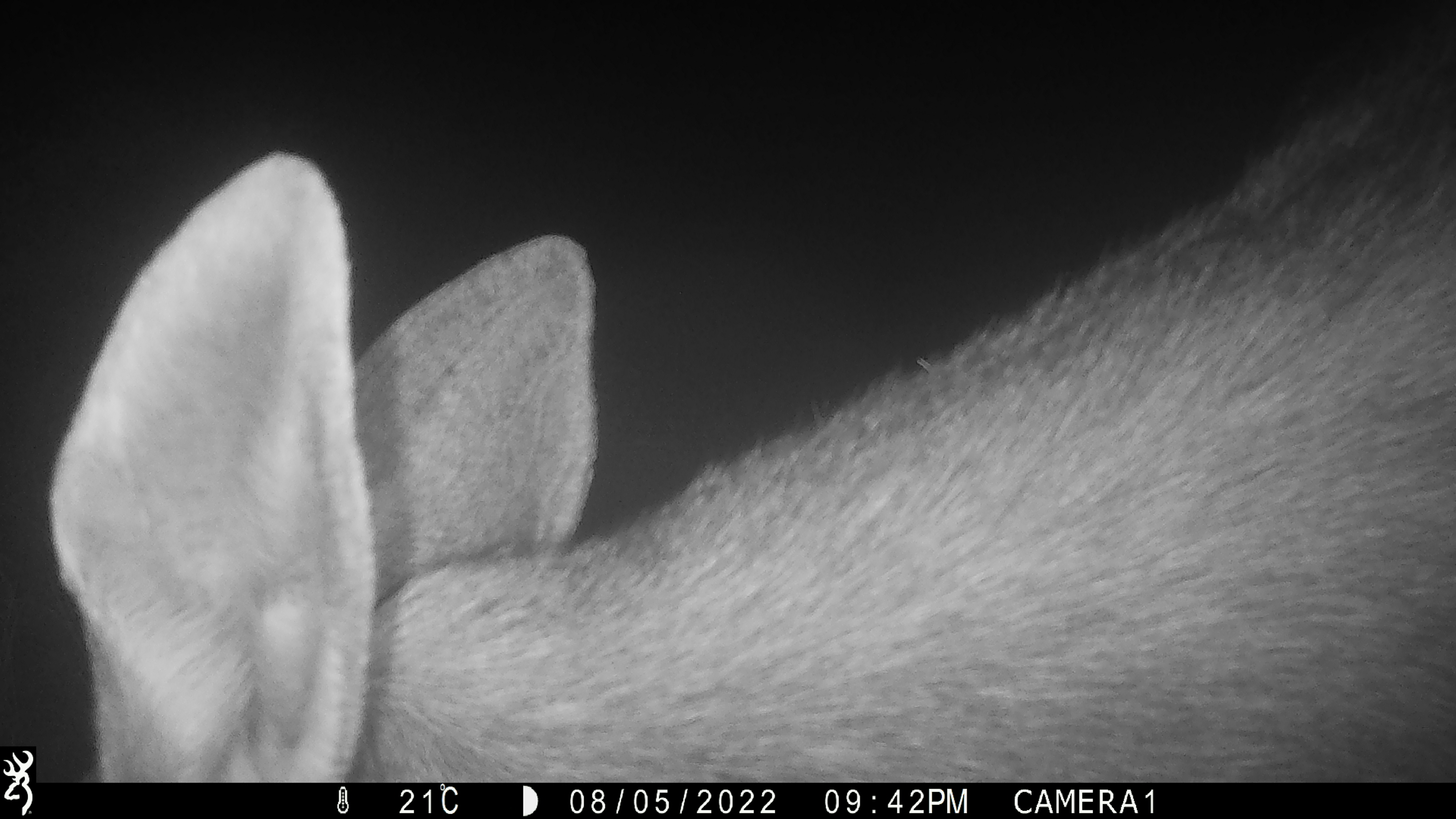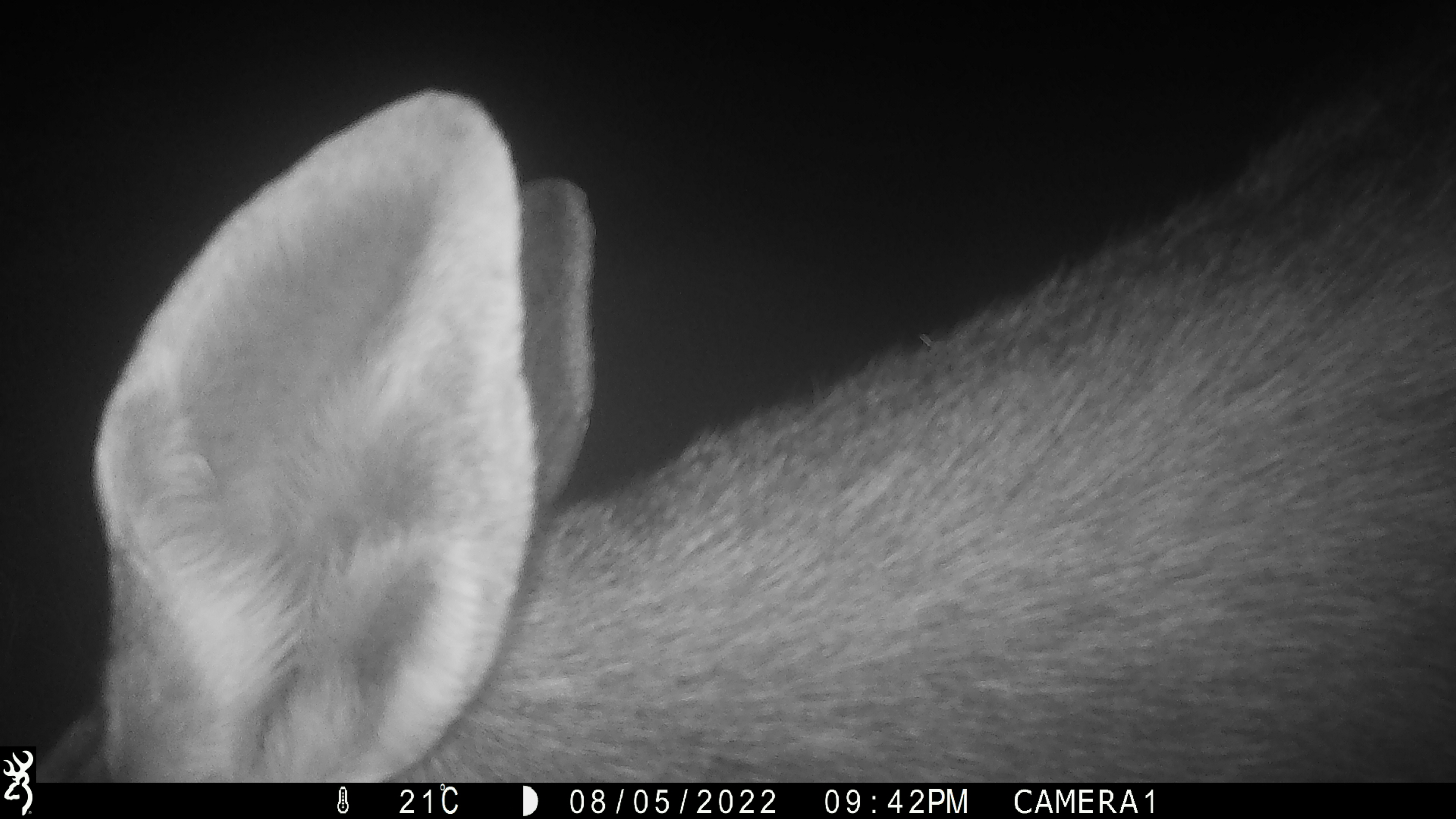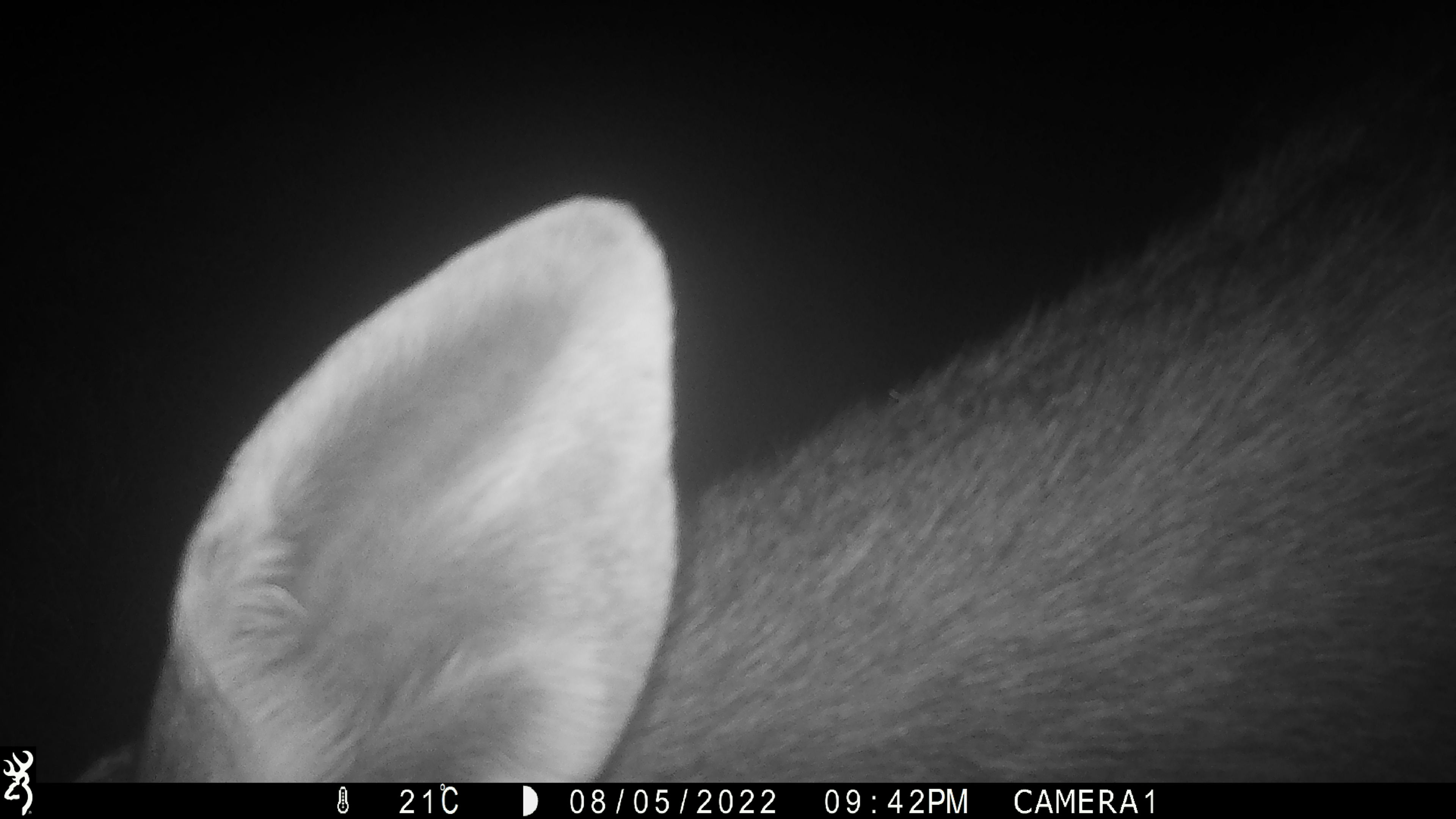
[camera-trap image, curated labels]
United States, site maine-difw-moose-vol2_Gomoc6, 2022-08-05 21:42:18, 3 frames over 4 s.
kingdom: Animalia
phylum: Chordata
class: Mammalia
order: Artiodactyla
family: Cervidae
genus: Alces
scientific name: Alces alces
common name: moose